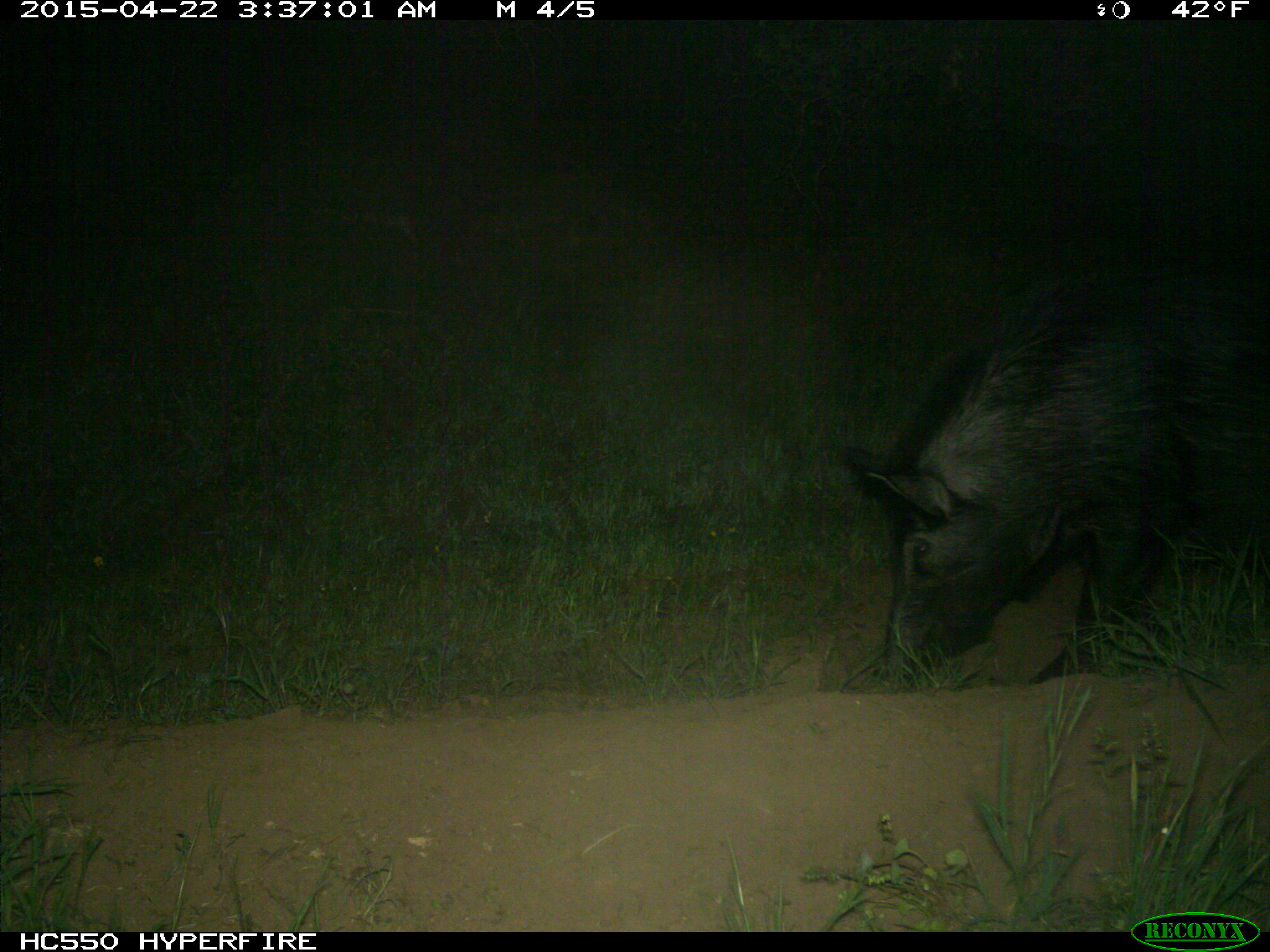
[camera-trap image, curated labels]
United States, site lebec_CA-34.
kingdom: Animalia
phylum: Chordata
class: Mammalia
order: Artiodactyla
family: Suidae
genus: Sus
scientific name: Sus scrofa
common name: wild boar